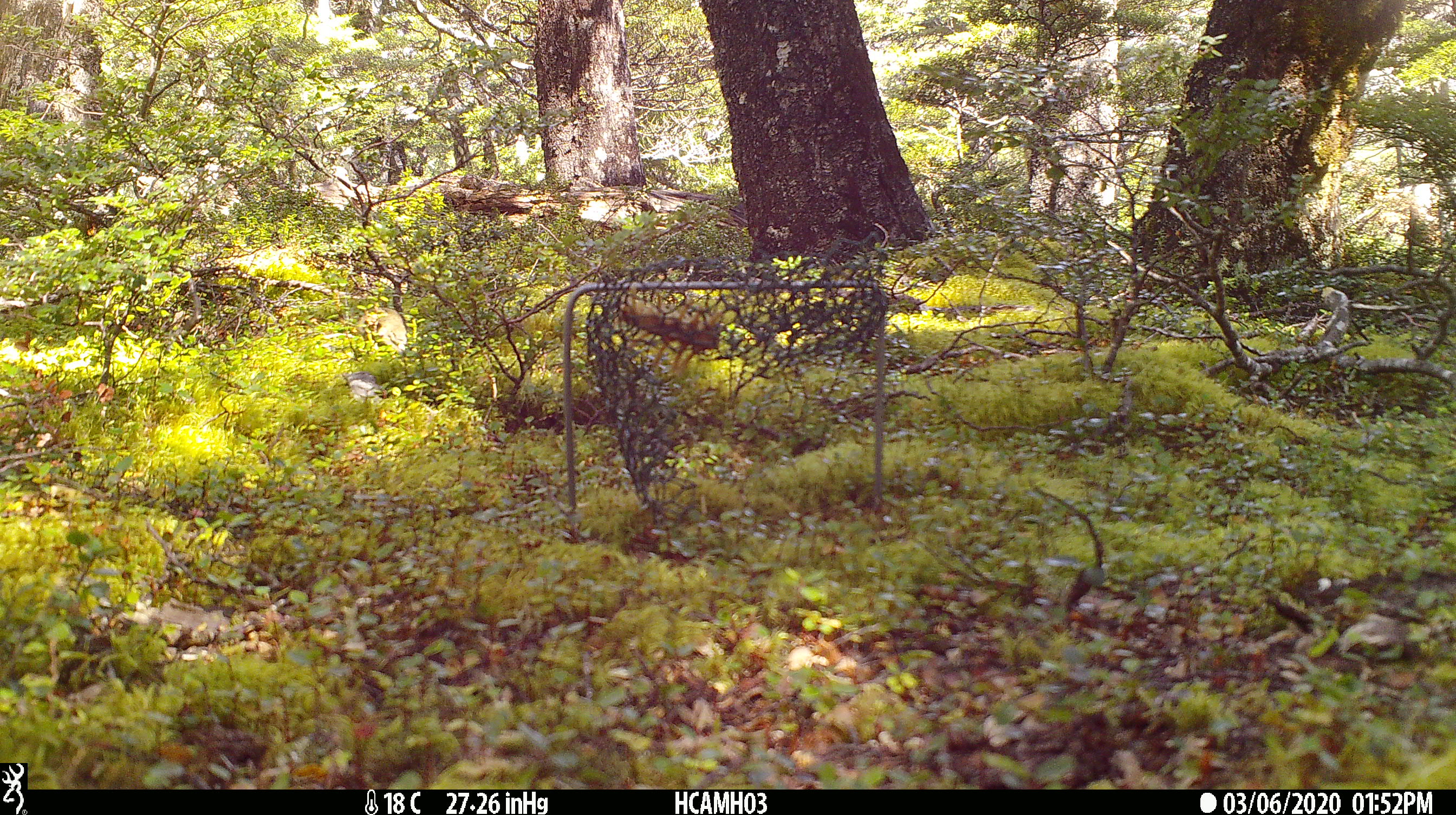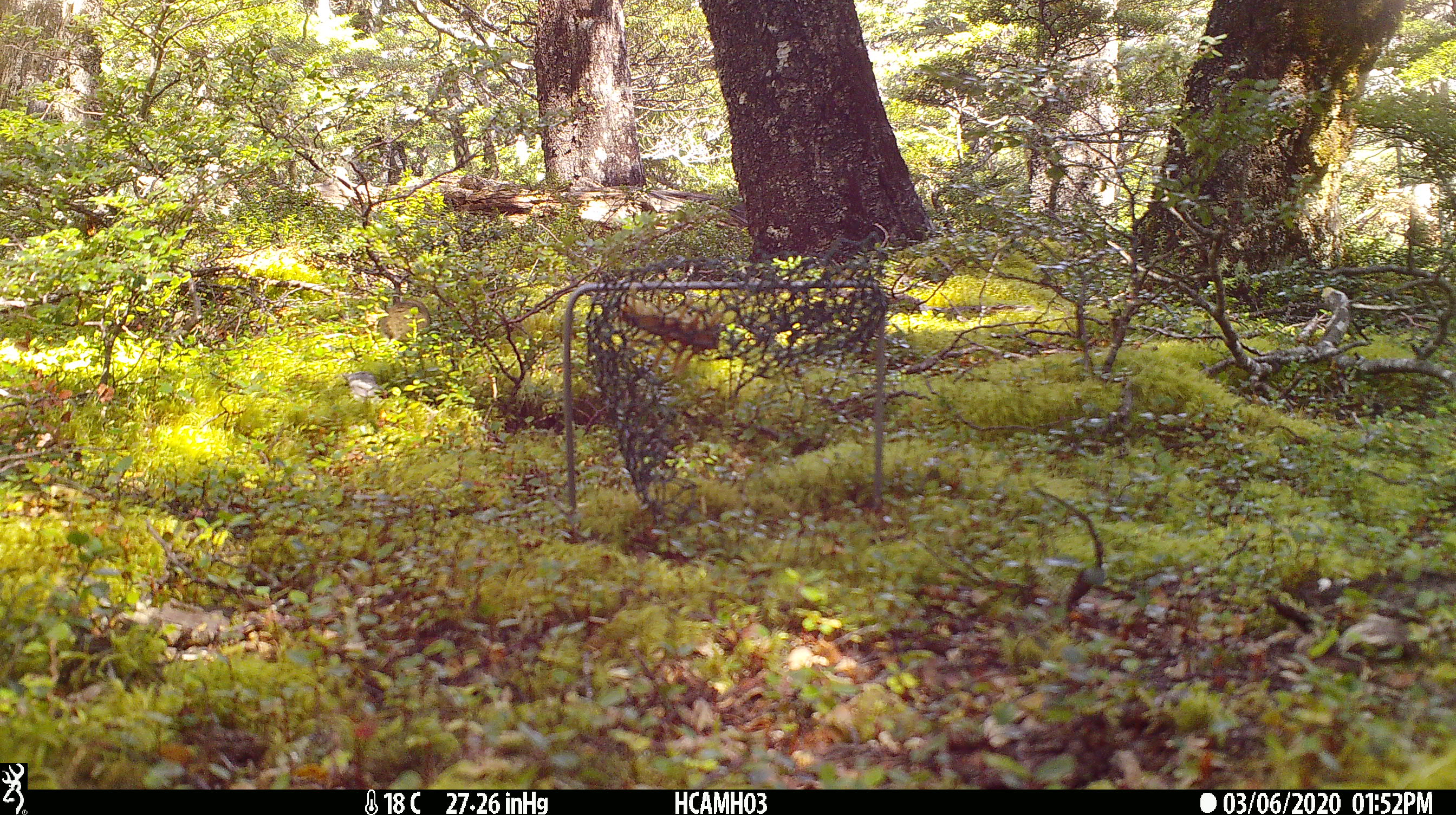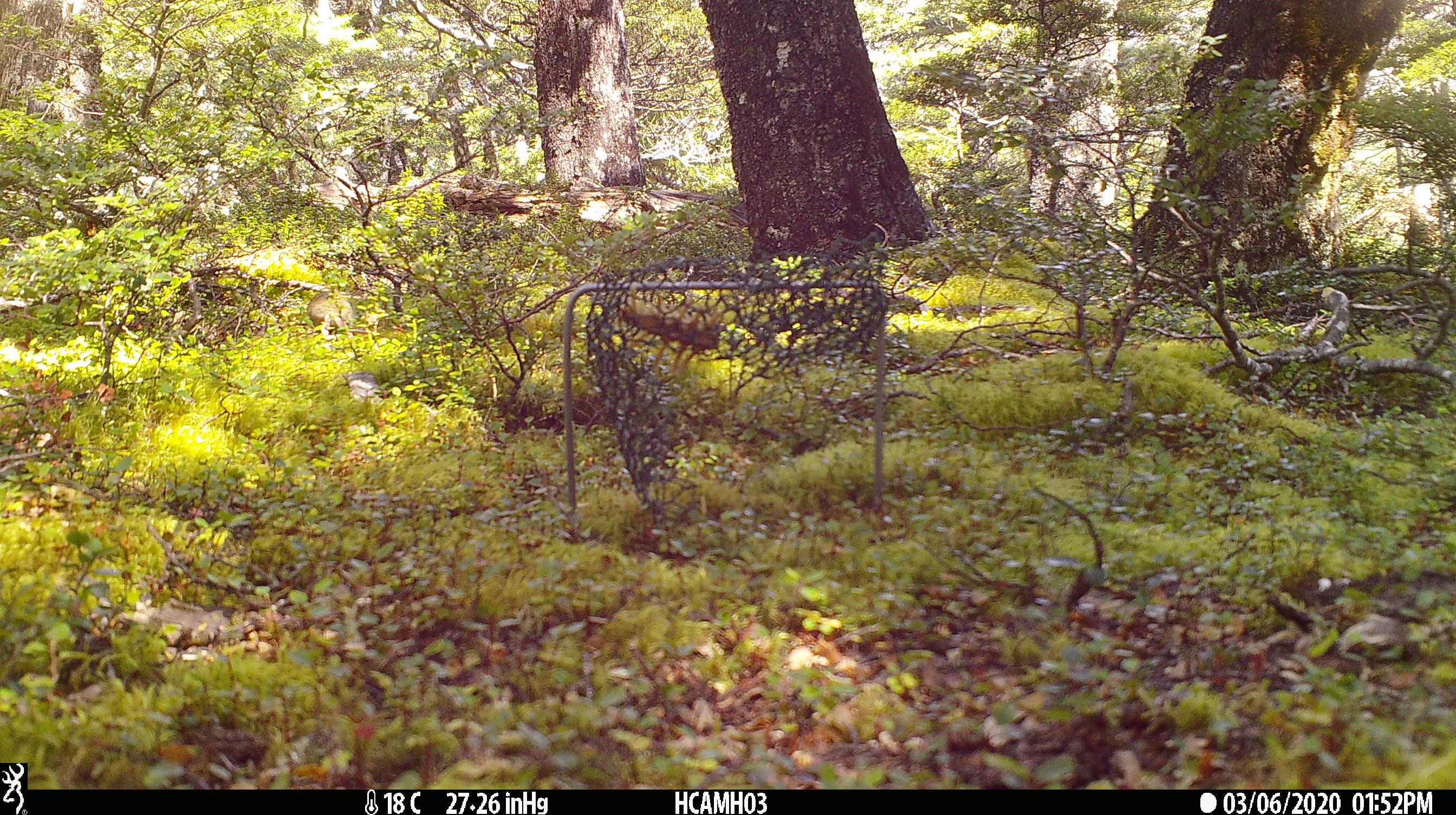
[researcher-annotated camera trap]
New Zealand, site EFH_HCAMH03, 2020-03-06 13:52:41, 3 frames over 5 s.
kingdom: Animalia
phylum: Chordata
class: Mammalia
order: Rodentia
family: Muridae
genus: Mus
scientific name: Mus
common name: mouse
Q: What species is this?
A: Mouse (Mus).